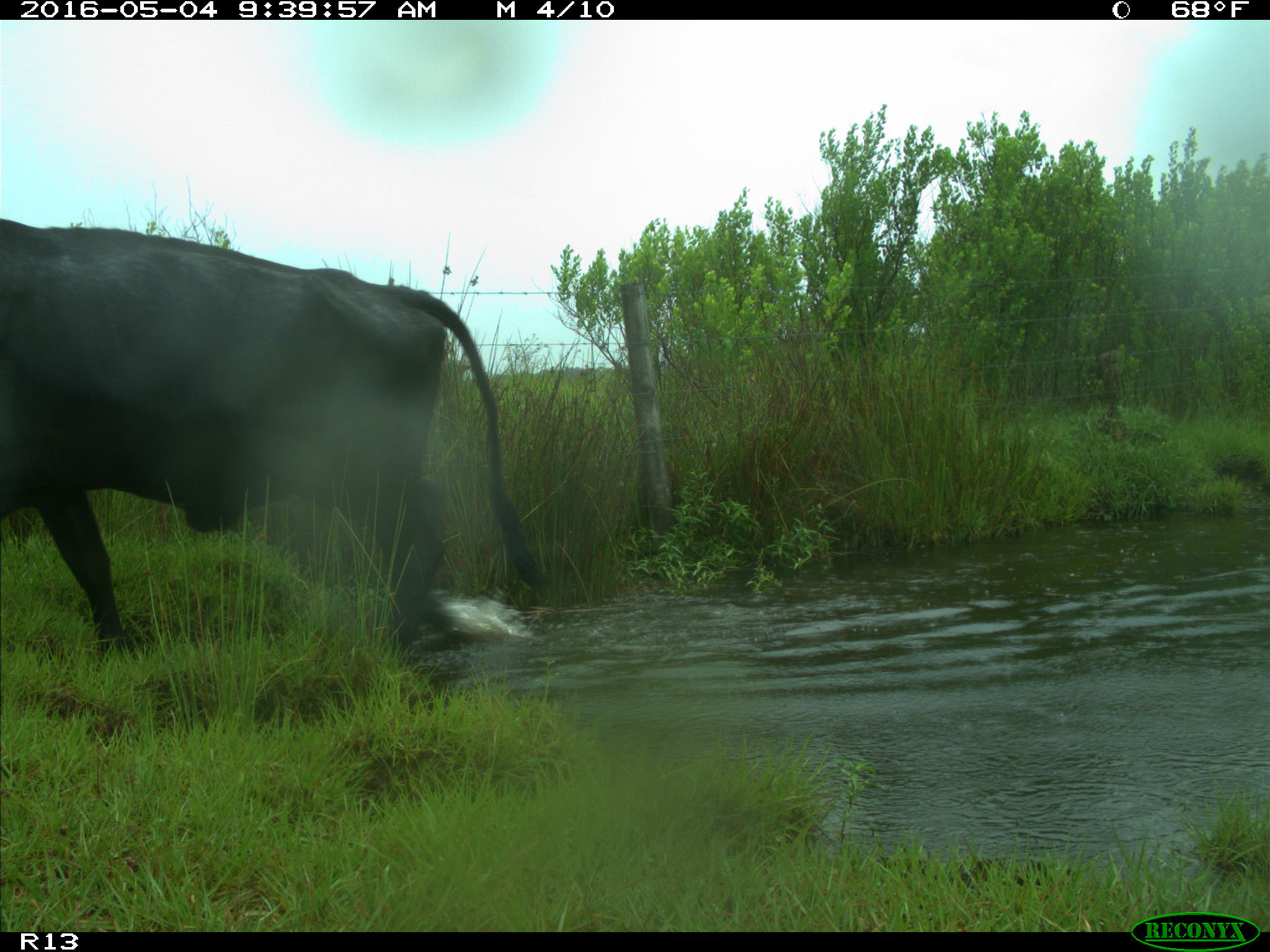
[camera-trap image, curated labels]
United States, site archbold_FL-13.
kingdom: Animalia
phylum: Chordata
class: Mammalia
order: Artiodactyla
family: Bovidae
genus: Bos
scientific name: Bos taurus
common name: domestic cow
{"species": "Bos taurus (domestic cow)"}